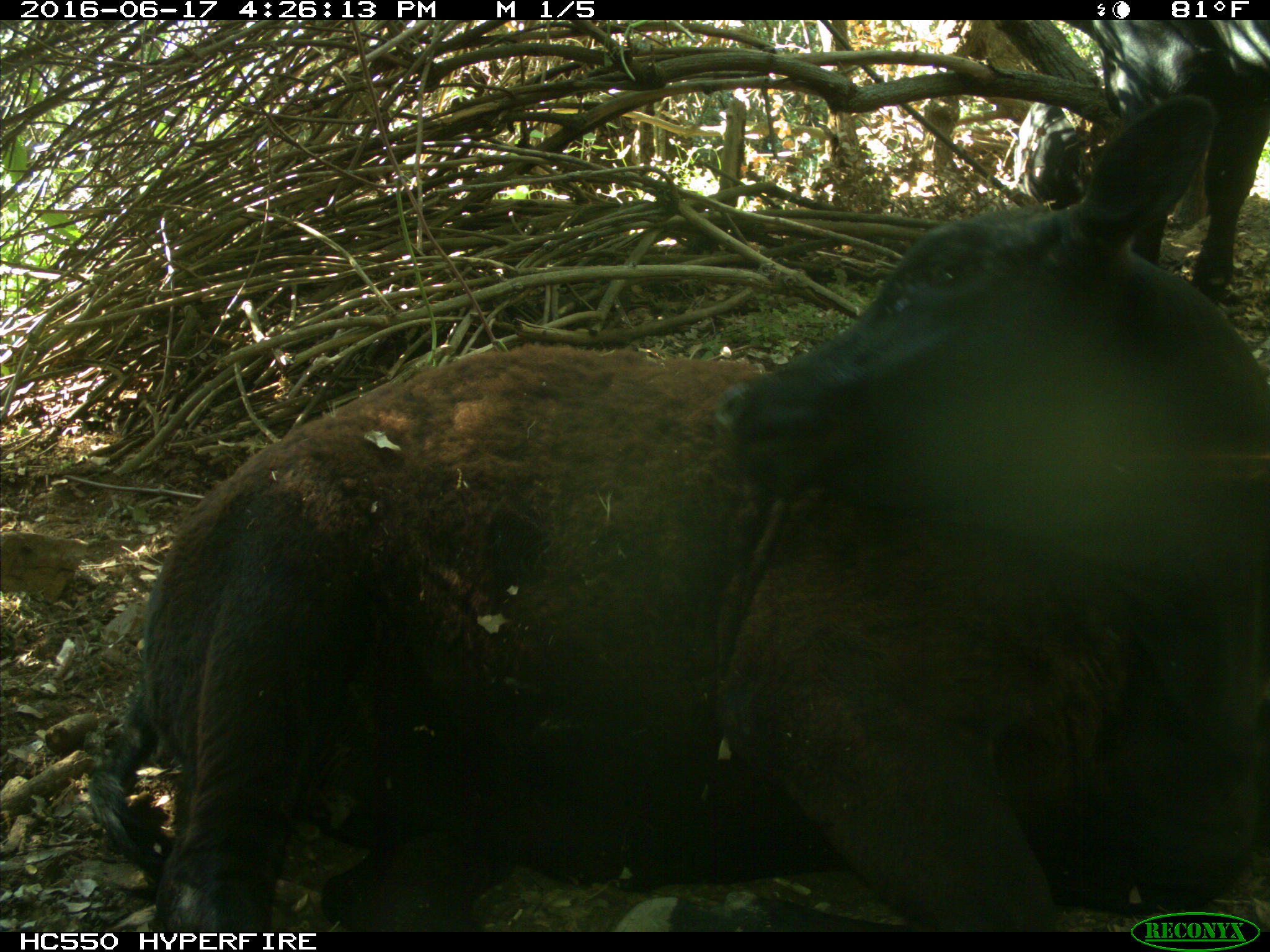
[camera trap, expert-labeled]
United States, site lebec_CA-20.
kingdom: Animalia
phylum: Chordata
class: Mammalia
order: Artiodactyla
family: Bovidae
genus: Bos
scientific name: Bos taurus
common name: domestic cow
Bos taurus (domestic cow).